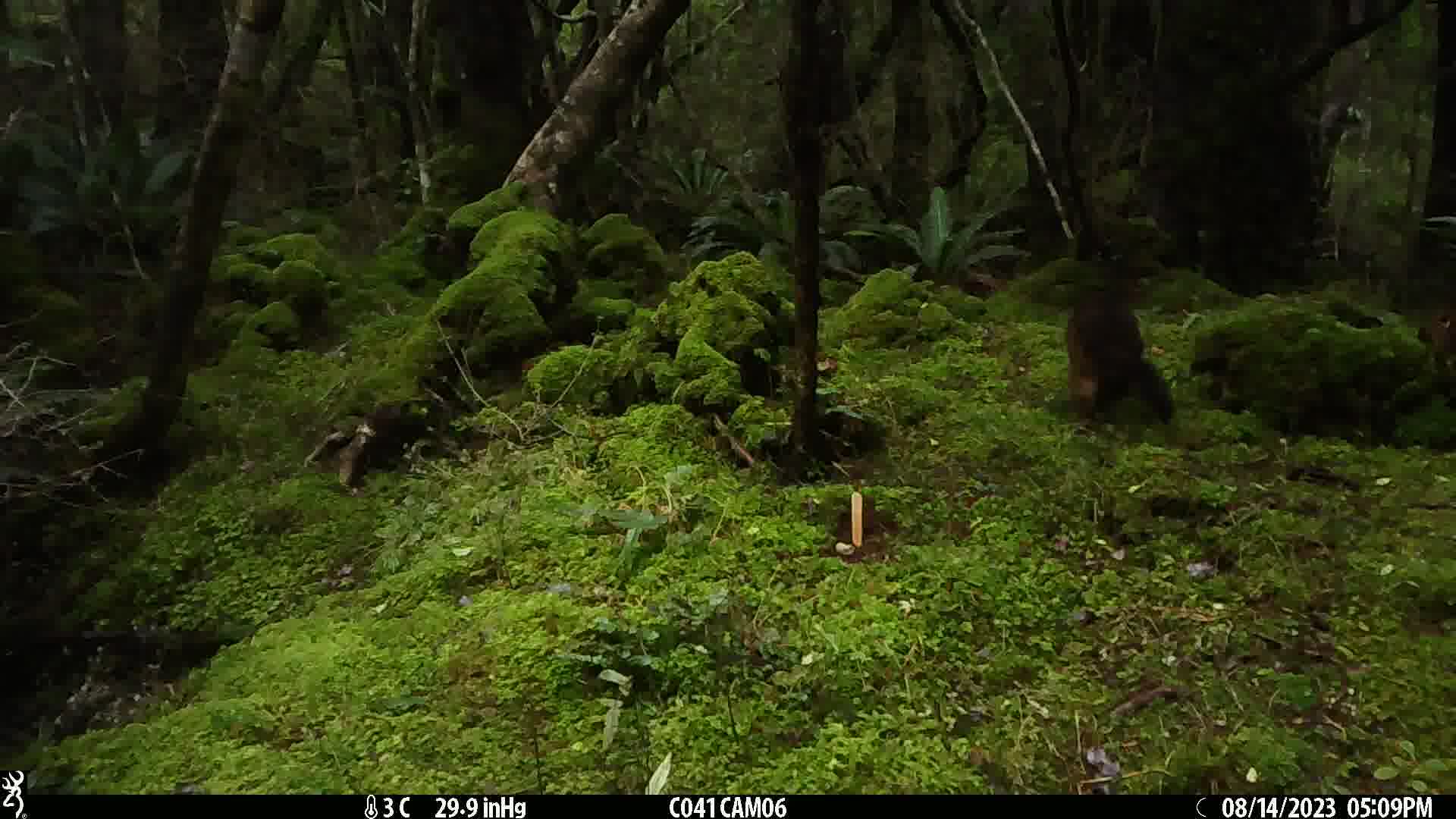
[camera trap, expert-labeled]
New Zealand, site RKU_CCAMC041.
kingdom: Animalia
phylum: Chordata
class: Mammalia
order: Diprotodontia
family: Phalangeridae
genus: Trichosurus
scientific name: Trichosurus vulpecula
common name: common brushtail possum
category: possum